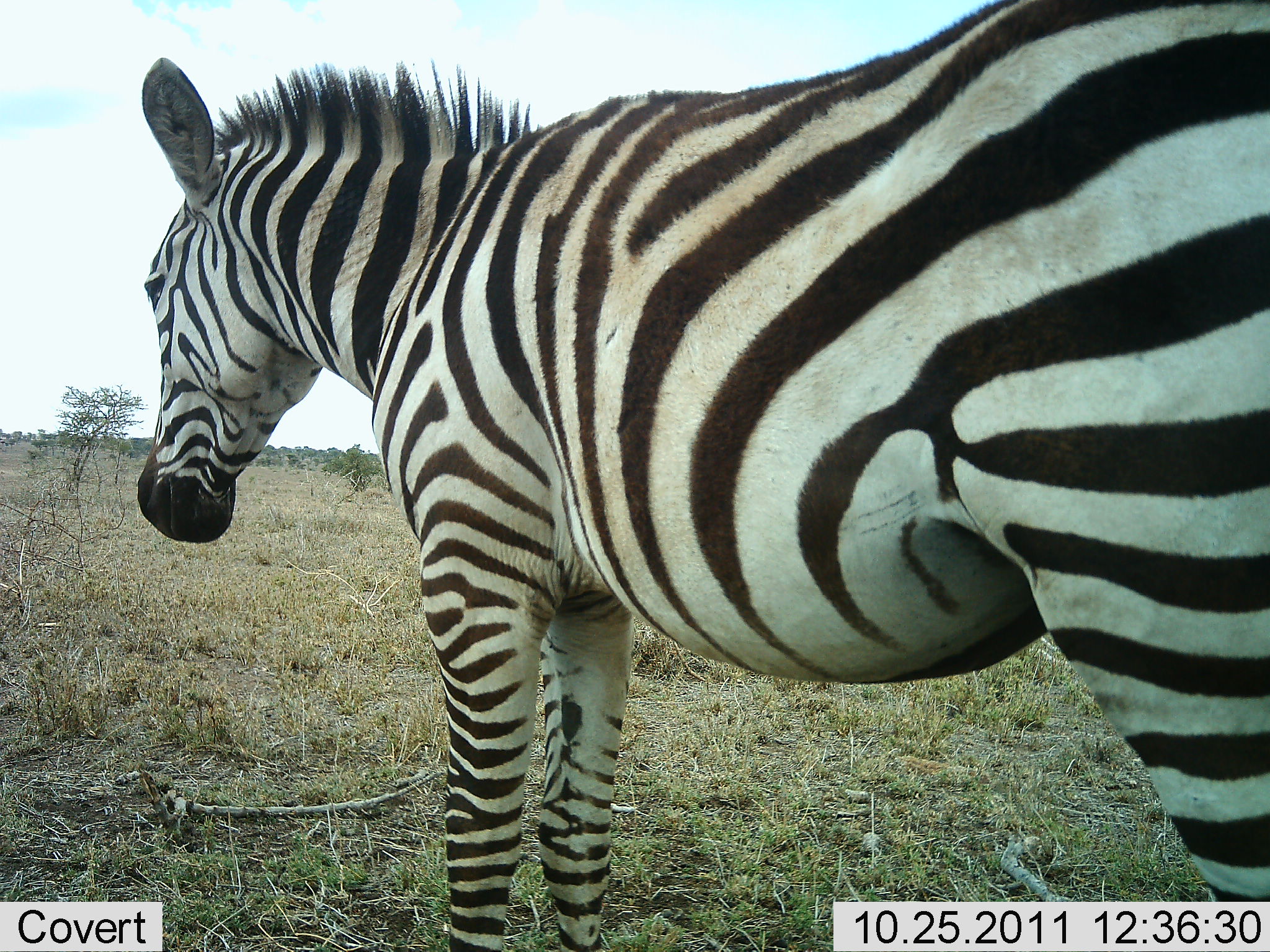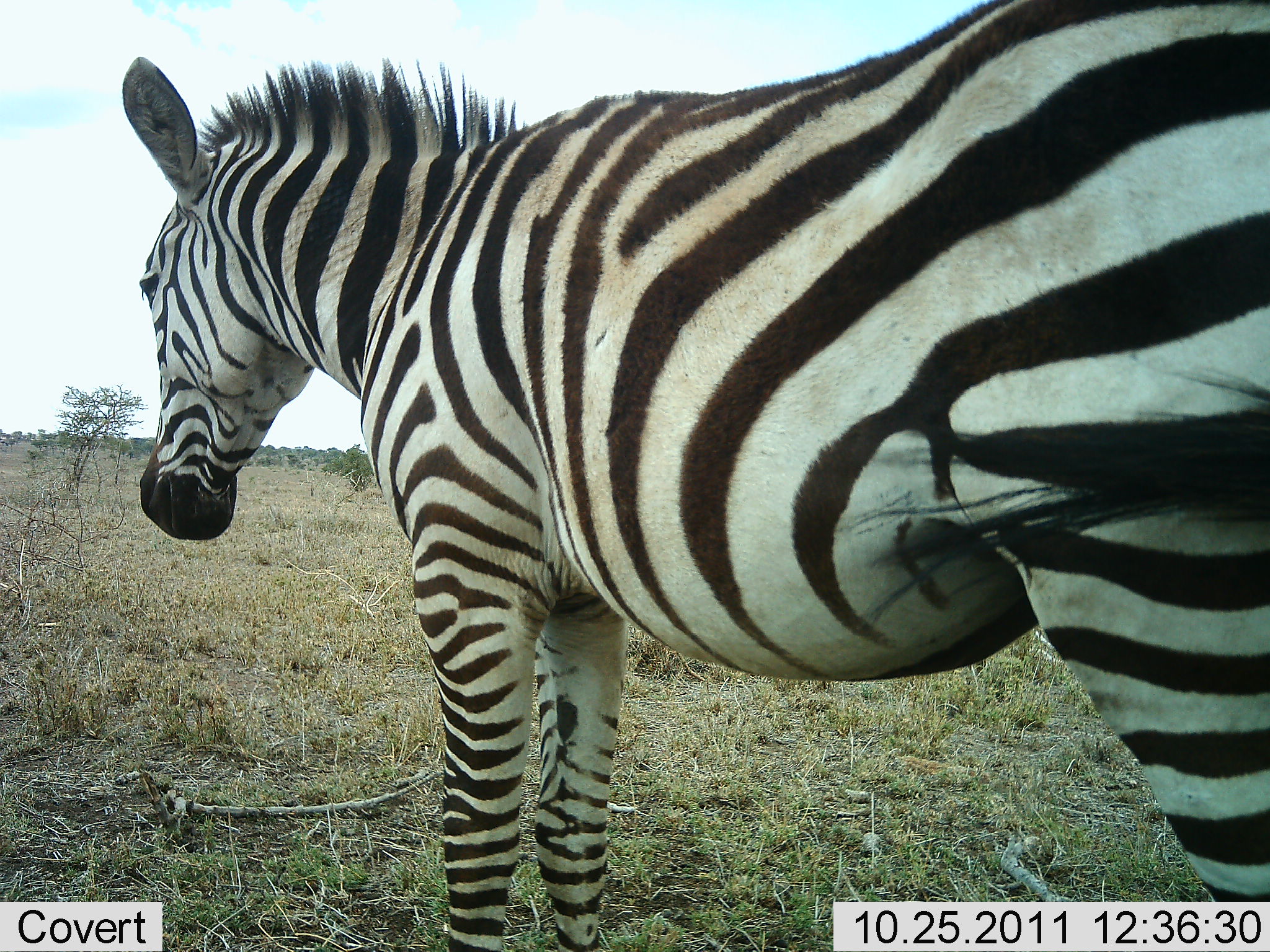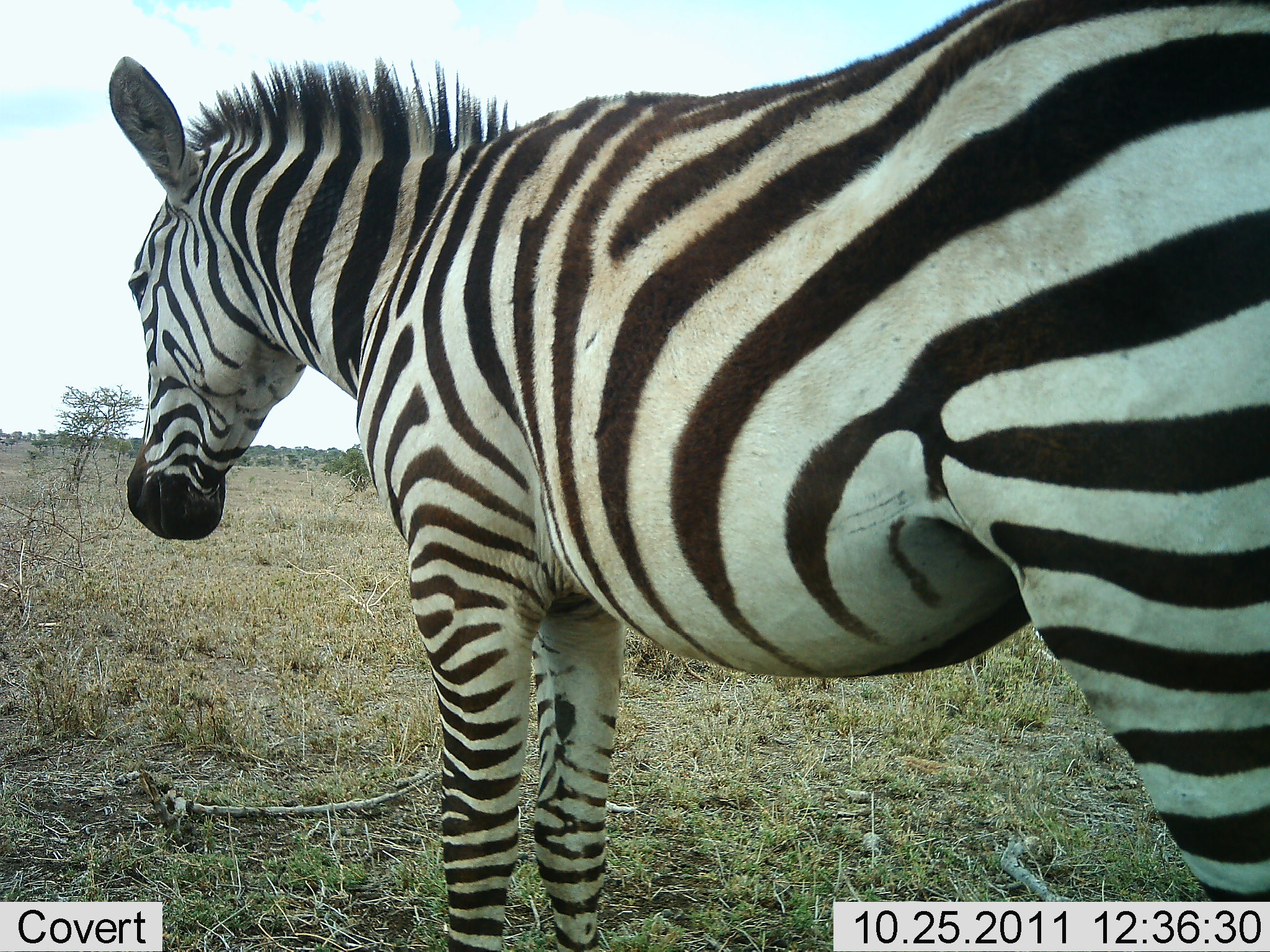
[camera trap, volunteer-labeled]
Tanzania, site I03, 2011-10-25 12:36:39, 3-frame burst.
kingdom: Animalia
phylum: Chordata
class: Mammalia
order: Perissodactyla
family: Equidae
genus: Equus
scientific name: Equus quagga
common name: plains zebra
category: zebra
Zebra (plains zebra) (Equus quagga), count 1. Behavior (volunteer vote fractions): standing 100%, resting 0%, moving 0%, interacting 0%. Young present (vote fraction): 0%. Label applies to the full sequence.